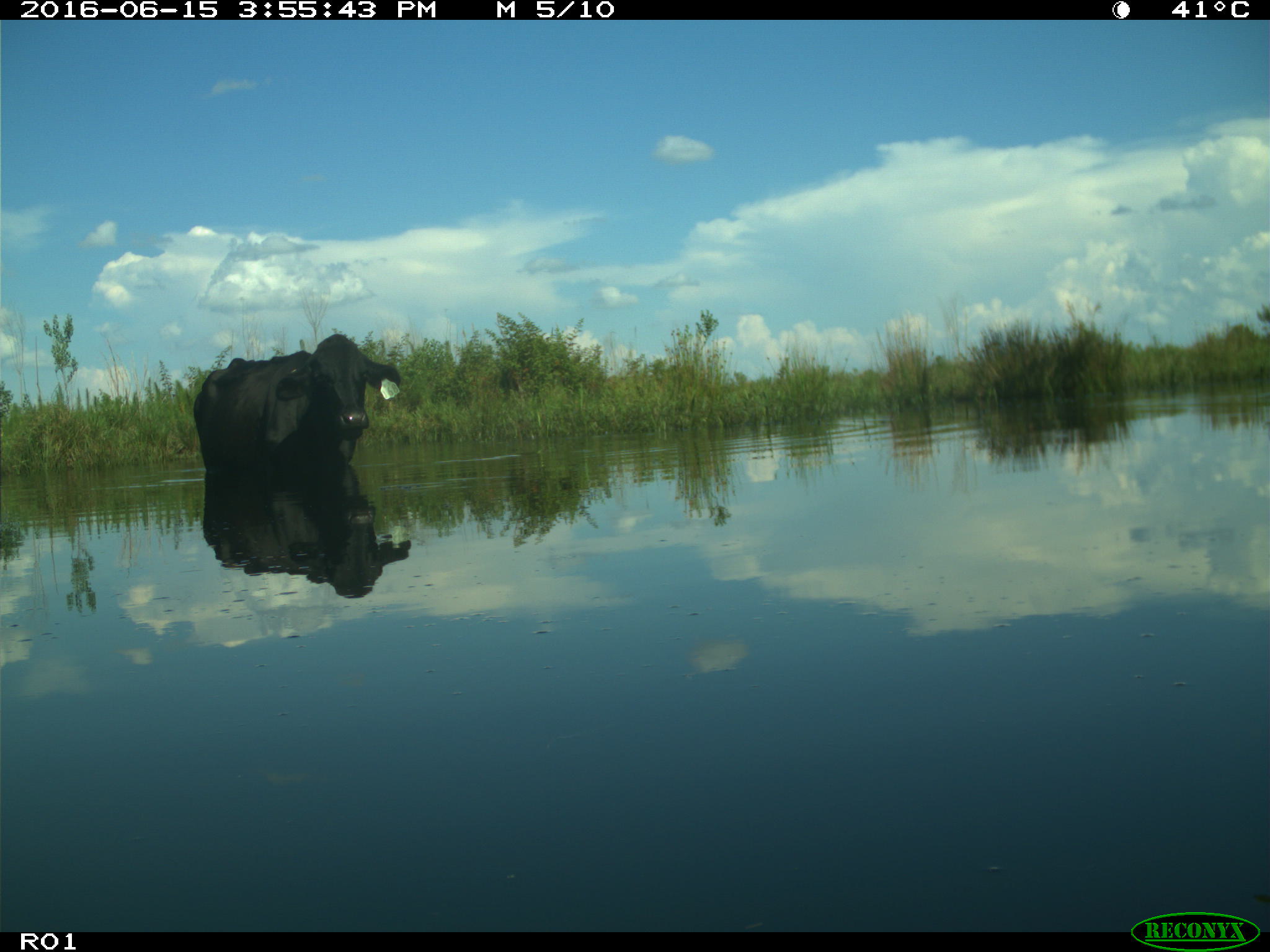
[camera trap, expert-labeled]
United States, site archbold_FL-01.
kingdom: Animalia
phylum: Chordata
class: Mammalia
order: Artiodactyla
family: Bovidae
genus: Bos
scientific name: Bos taurus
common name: domestic cow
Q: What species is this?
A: Bos taurus (domestic cow).